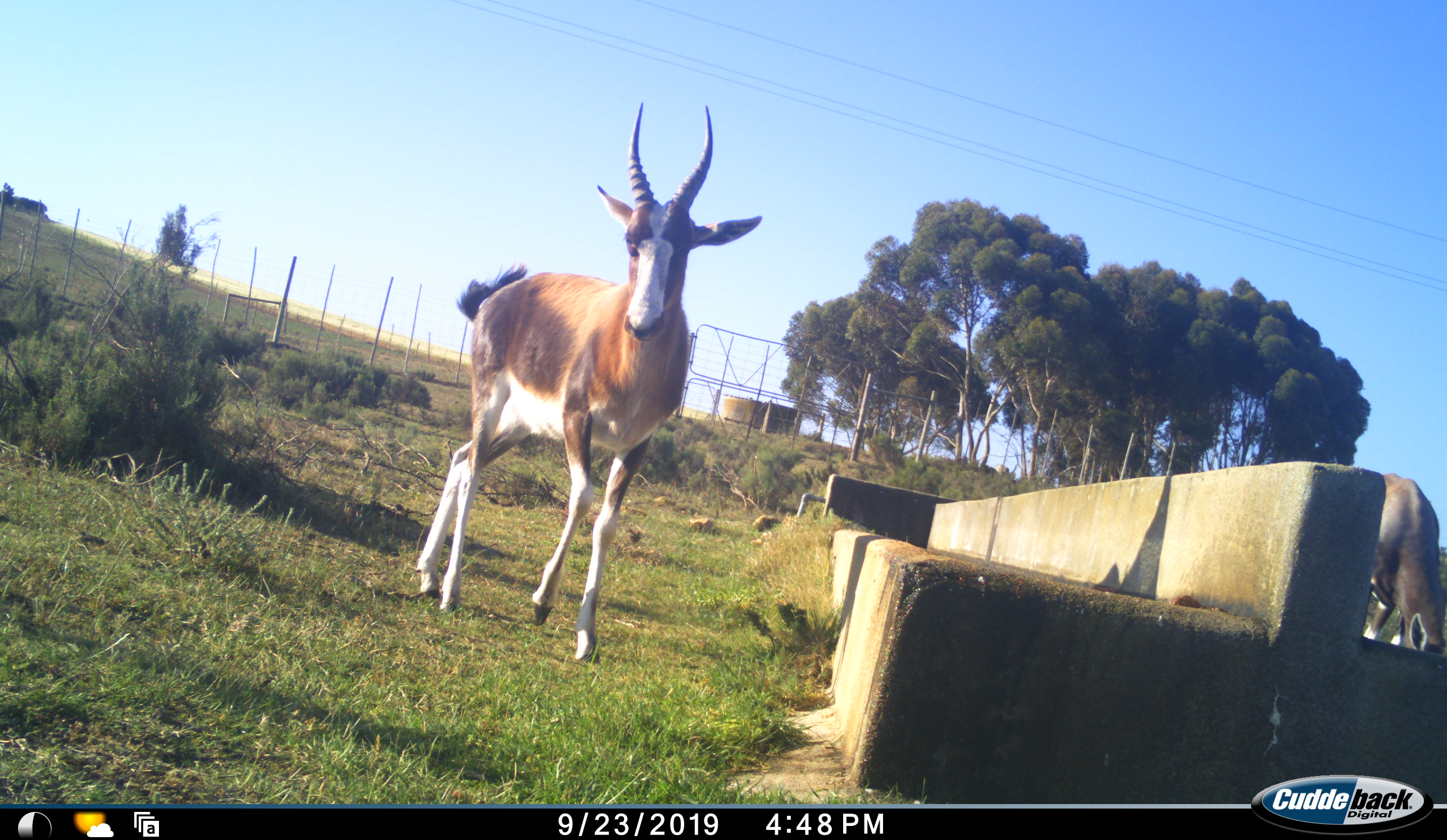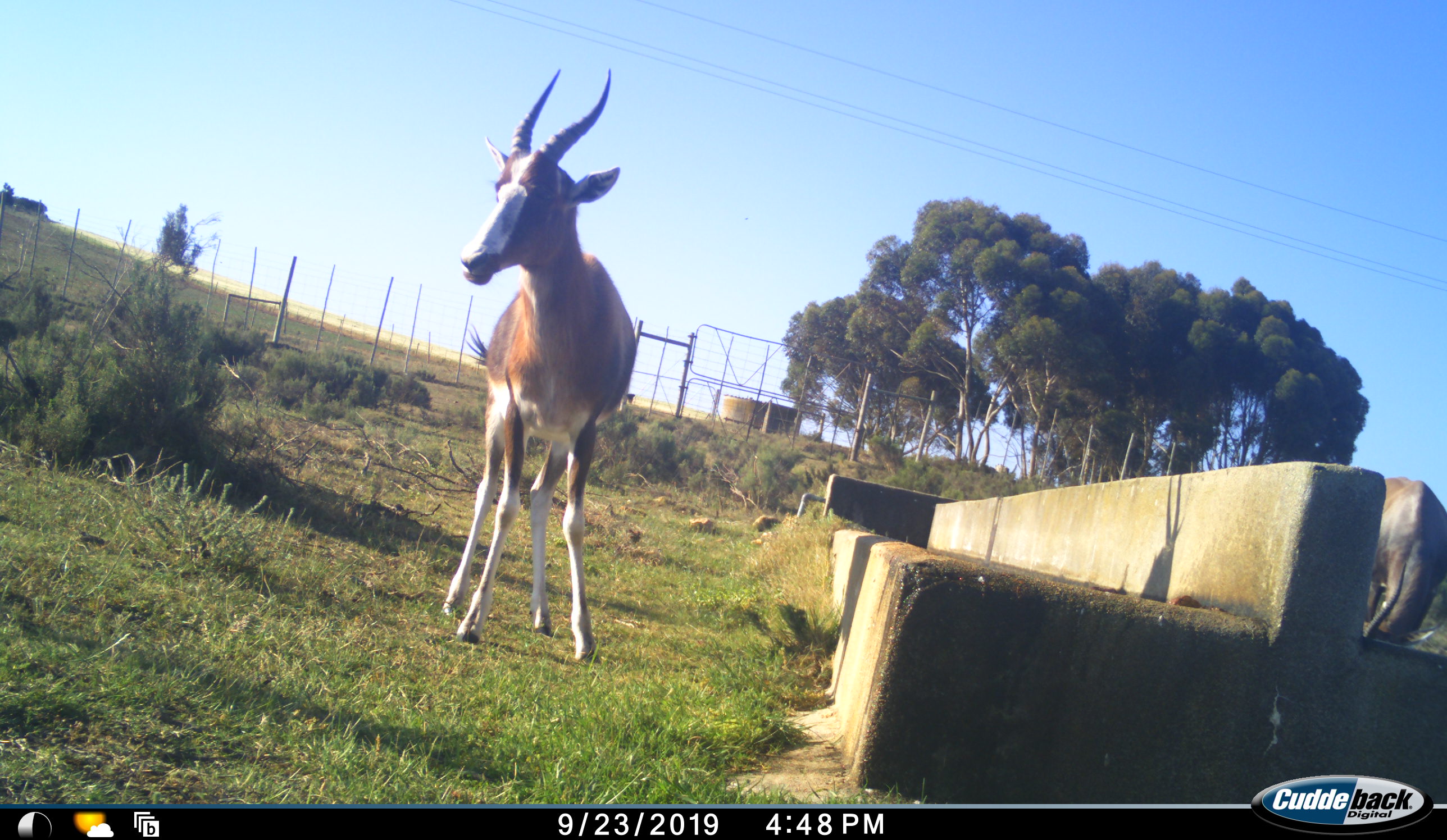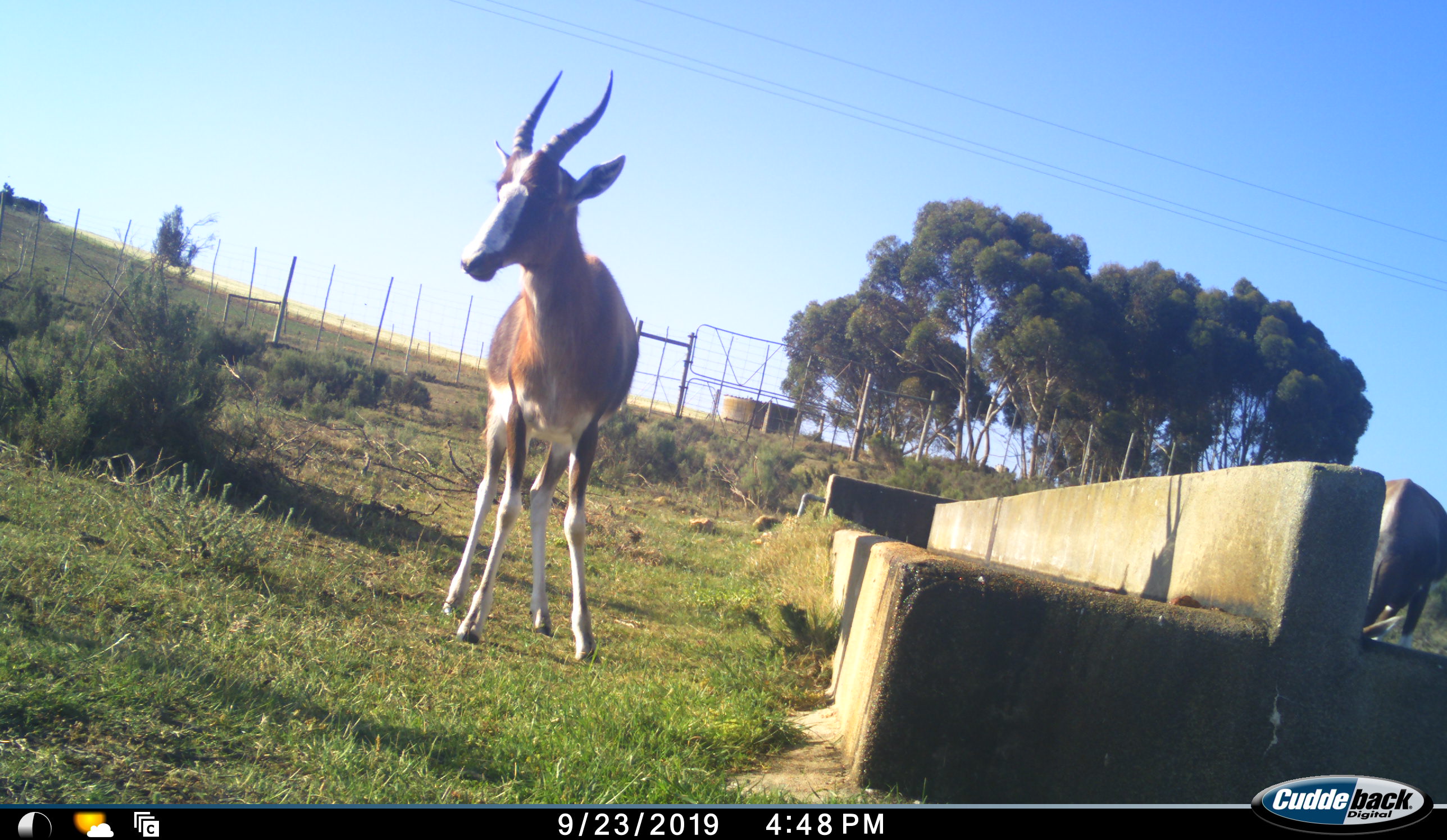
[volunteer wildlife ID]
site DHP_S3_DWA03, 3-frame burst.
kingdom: Animalia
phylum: Chordata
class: Mammalia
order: Artiodactyla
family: Bovidae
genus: Damaliscus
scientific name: Damaliscus pygargus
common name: bontebok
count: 2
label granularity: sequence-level